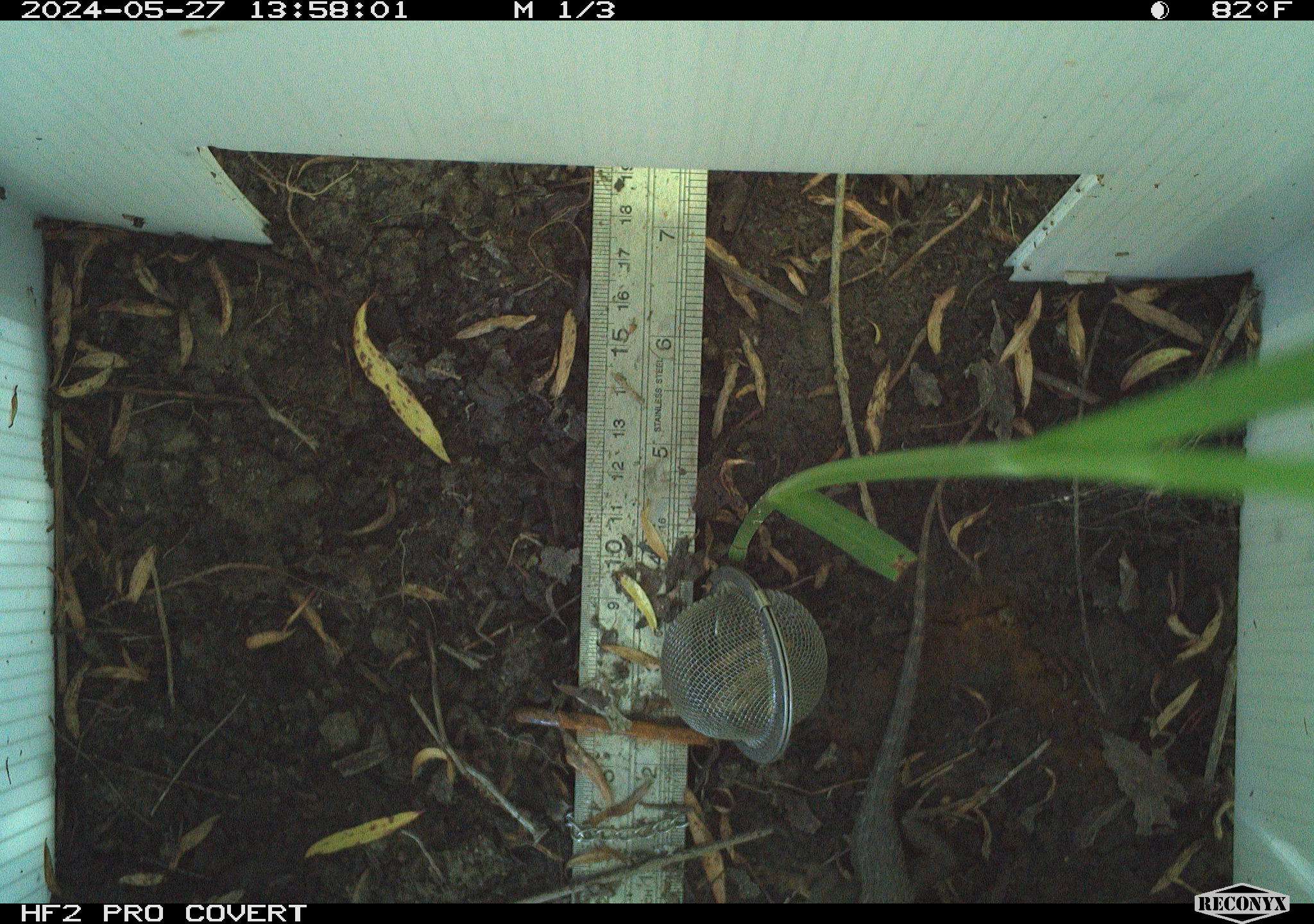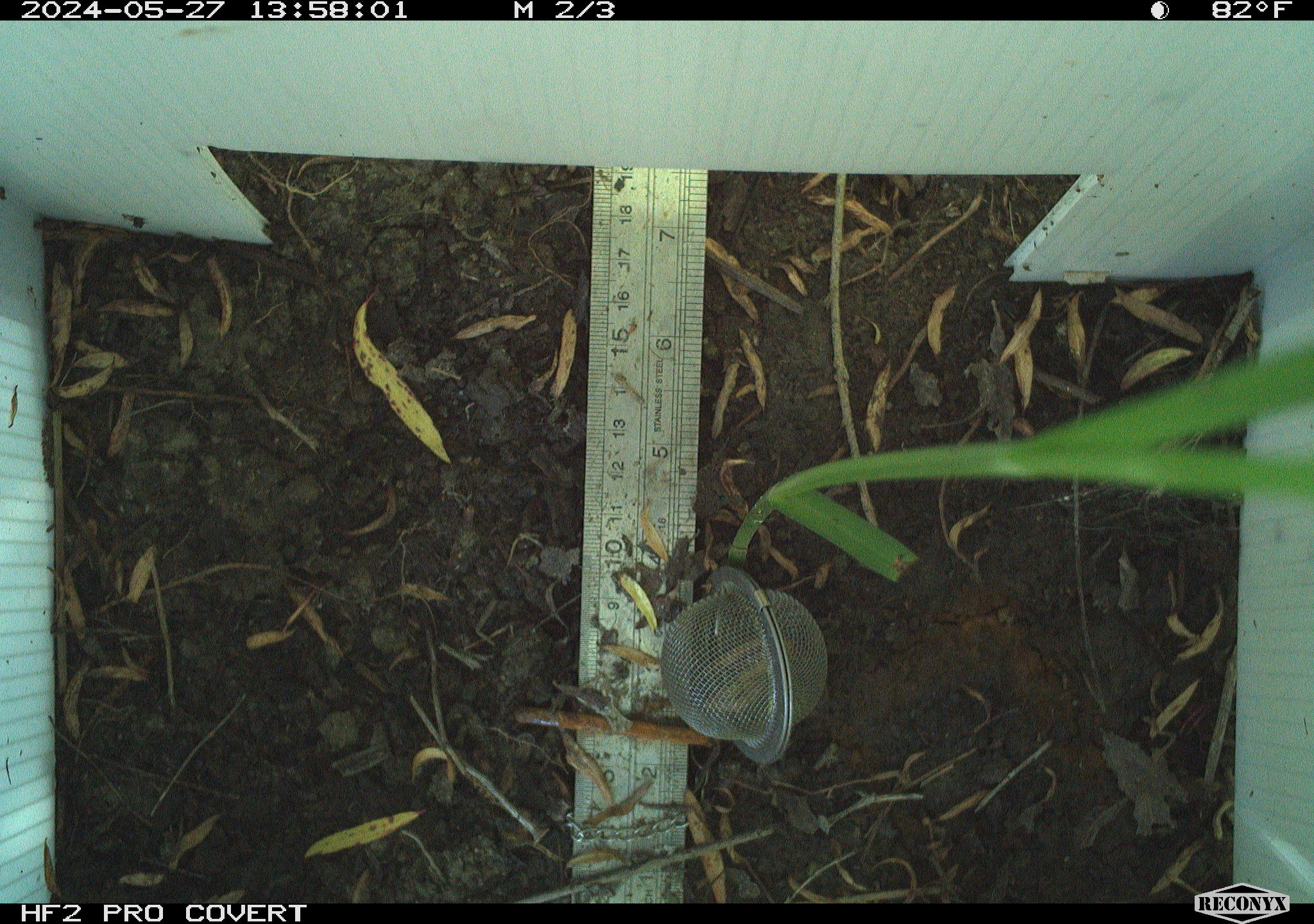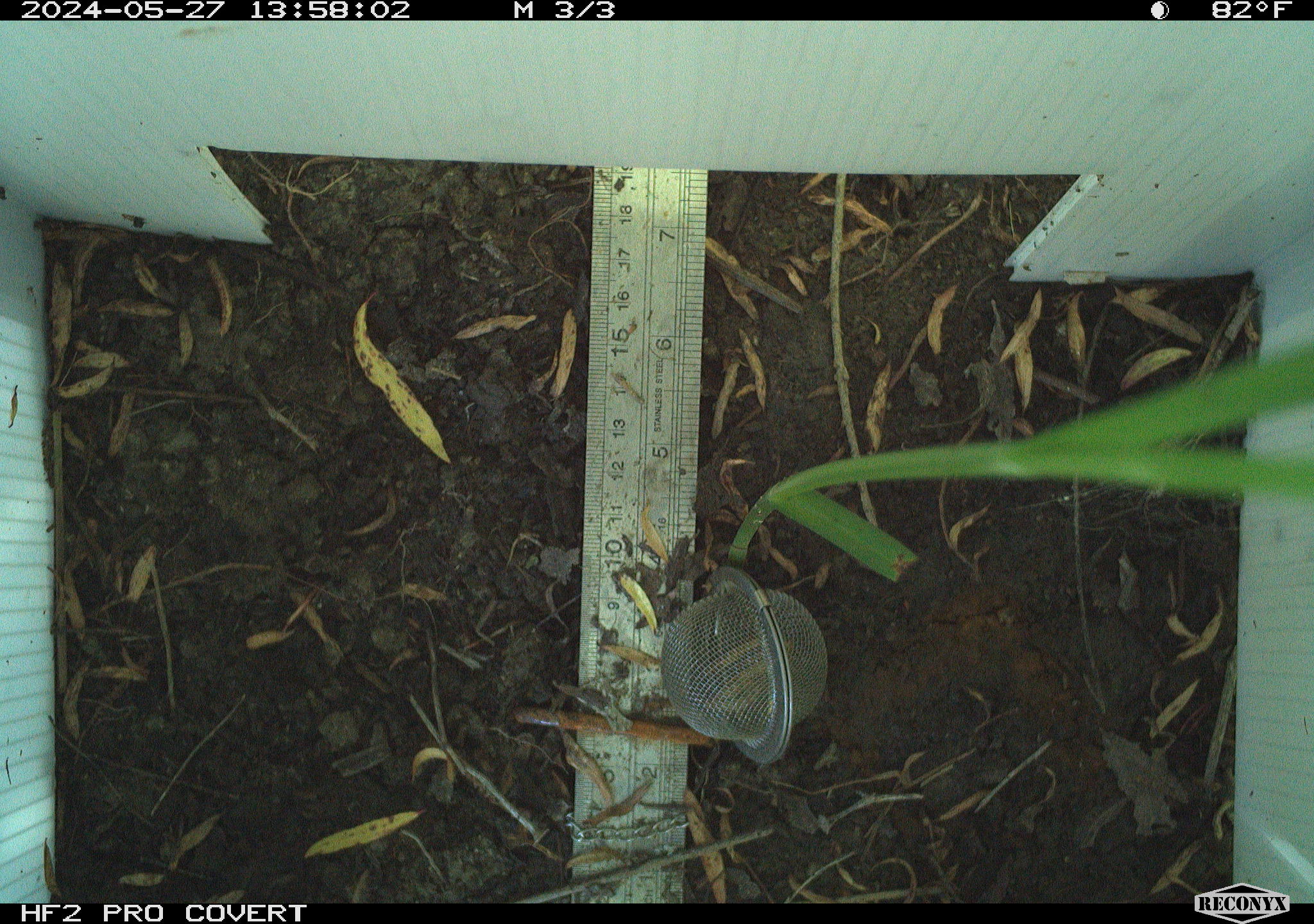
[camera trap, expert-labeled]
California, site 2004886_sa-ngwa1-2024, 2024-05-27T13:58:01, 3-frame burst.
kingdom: Animalia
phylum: Chordata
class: Reptilia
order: Squamata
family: Phrynosomatidae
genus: Sceloporus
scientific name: Sceloporus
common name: spiny lizards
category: sceloporus species